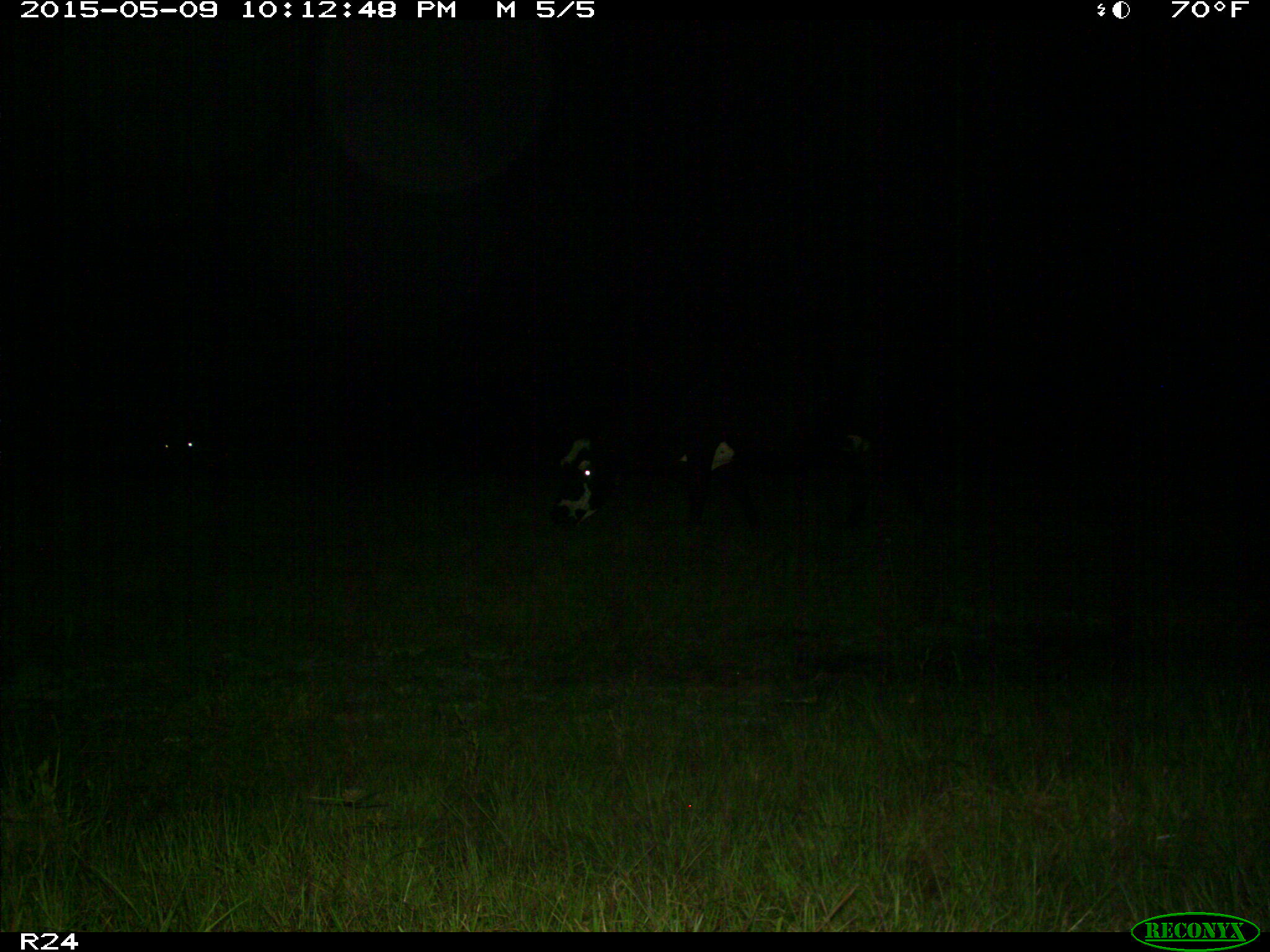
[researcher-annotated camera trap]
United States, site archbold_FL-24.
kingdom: Animalia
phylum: Chordata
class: Mammalia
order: Artiodactyla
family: Bovidae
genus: Bos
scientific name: Bos taurus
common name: domestic cow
Bos taurus (domestic cow).